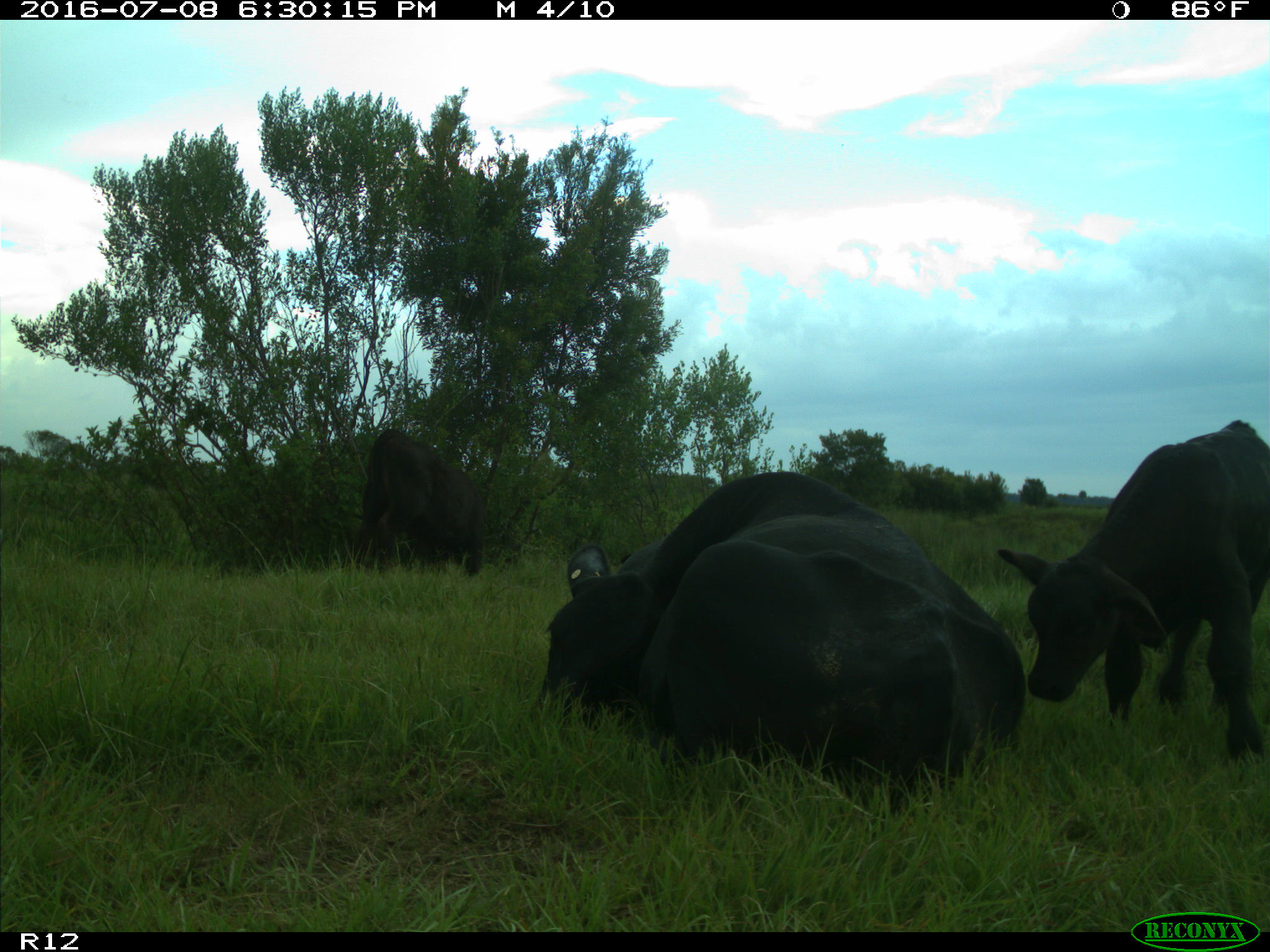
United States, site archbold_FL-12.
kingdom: Animalia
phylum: Chordata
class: Mammalia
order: Artiodactyla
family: Bovidae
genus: Bos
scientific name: Bos taurus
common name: domestic cow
Bos taurus (domestic cow).